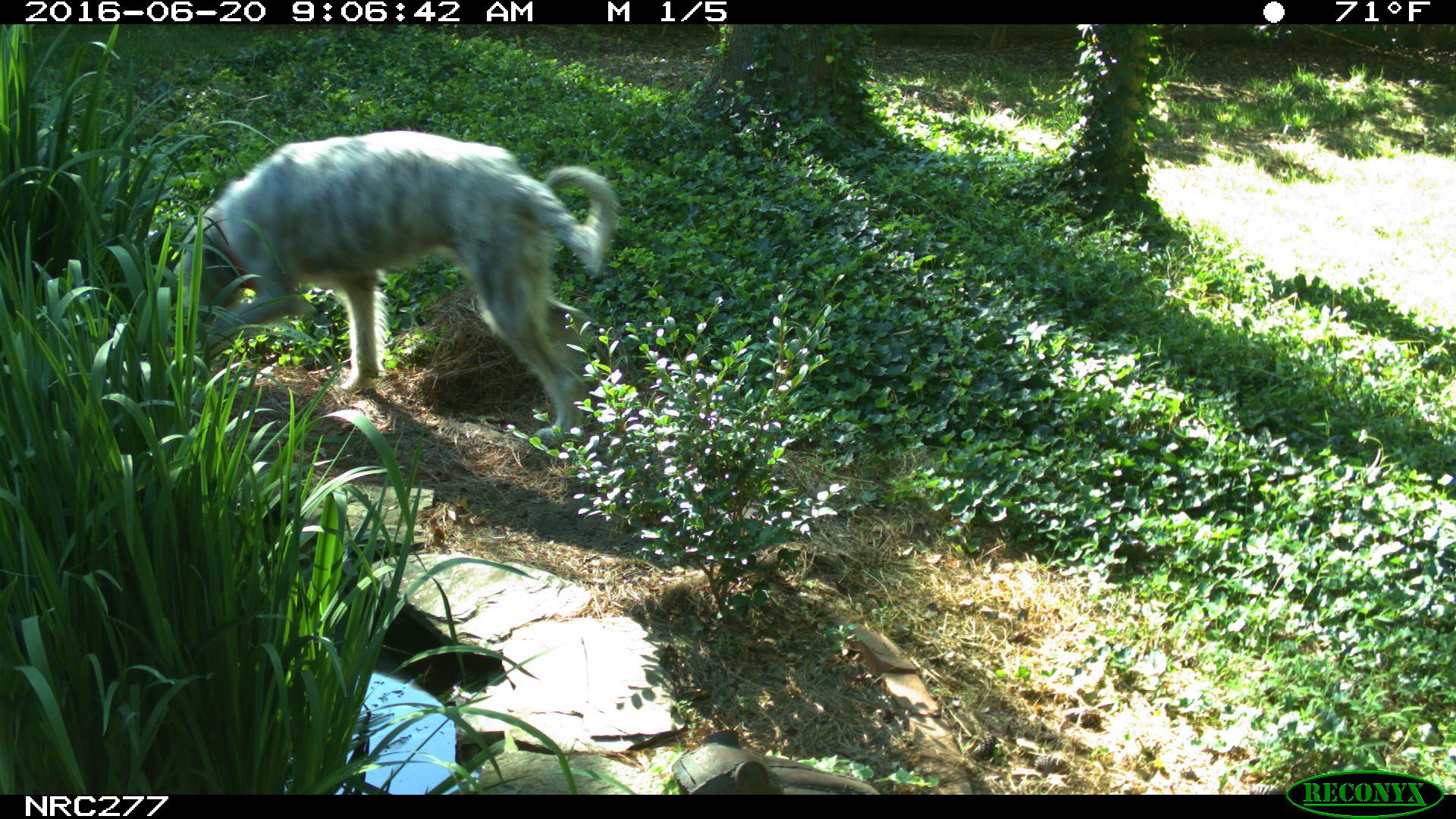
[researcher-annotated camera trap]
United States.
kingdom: Animalia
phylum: Chordata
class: Mammalia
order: Carnivora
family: Canidae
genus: Canis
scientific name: Canis familiaris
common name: domestic dog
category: Dog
Dog (domestic dog) (Canis familiaris).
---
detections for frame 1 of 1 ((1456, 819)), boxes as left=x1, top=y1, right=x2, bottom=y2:
Dog: left=148, top=121, right=623, bottom=454